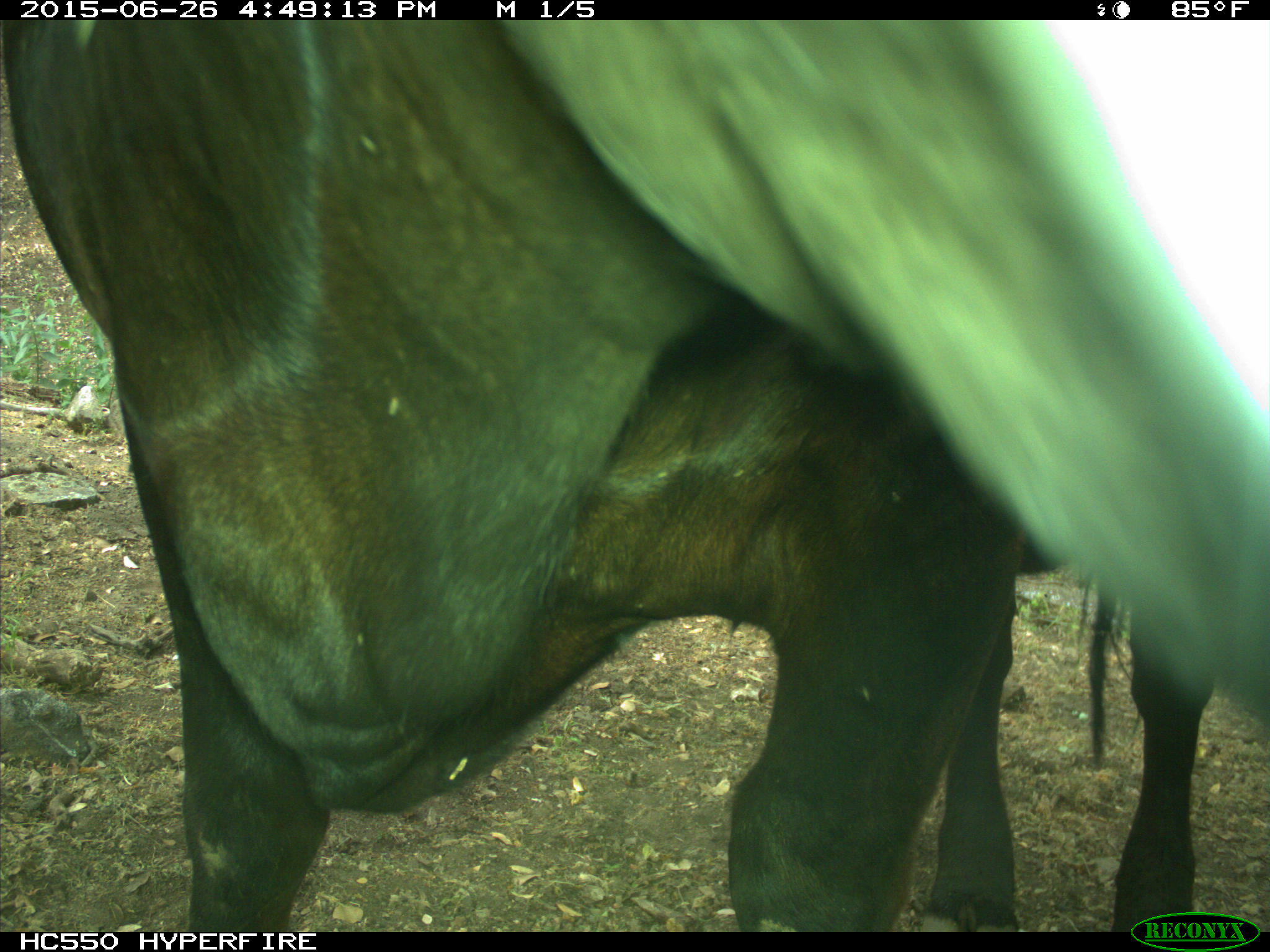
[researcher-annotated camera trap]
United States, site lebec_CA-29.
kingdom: Animalia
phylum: Chordata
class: Mammalia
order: Artiodactyla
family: Bovidae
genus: Bos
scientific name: Bos taurus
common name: domestic cow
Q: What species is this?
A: Bos taurus (domestic cow).